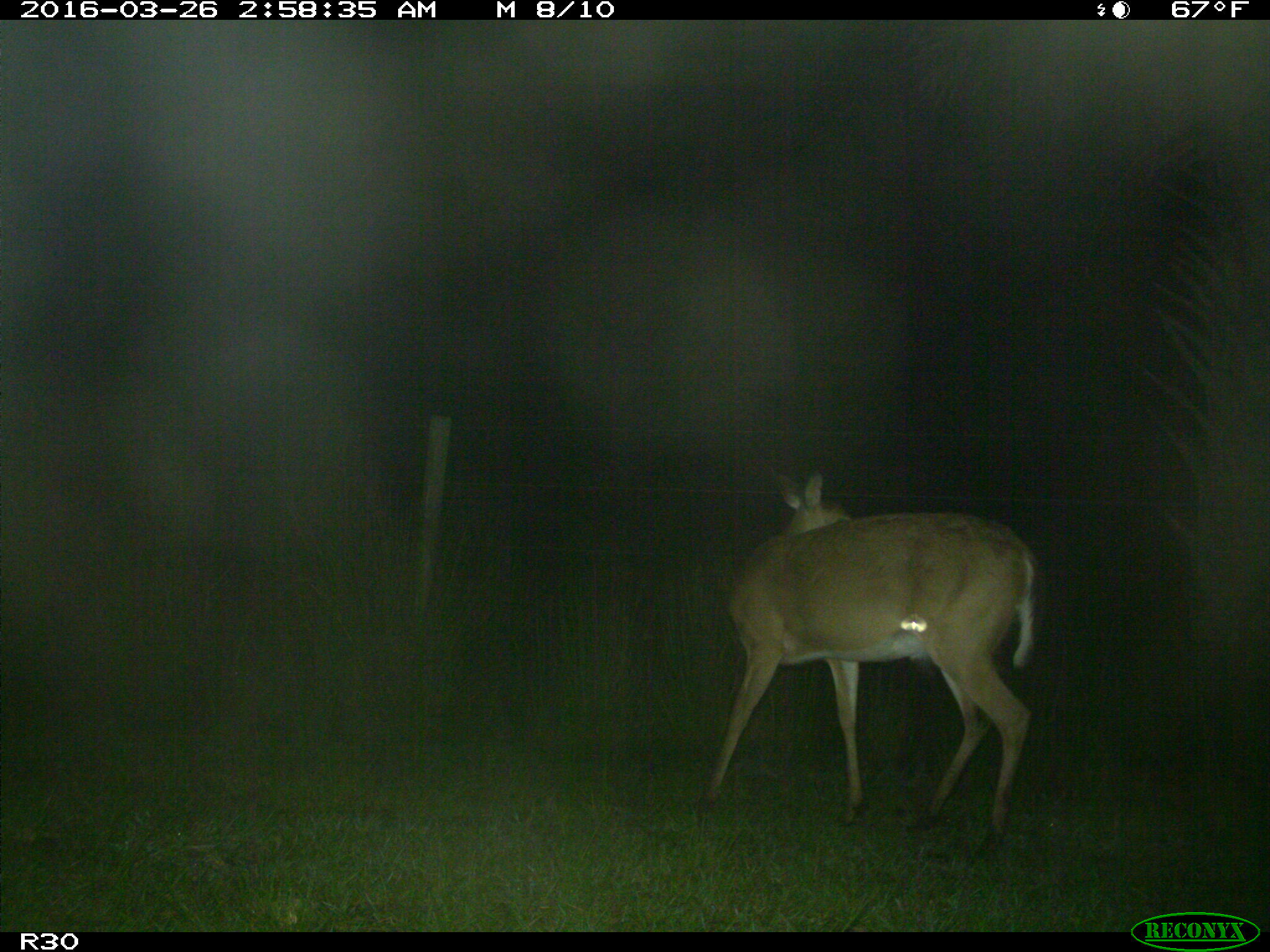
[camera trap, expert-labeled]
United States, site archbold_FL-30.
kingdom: Animalia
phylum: Chordata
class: Mammalia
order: Artiodactyla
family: Cervidae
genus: Odocoileus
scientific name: Odocoileus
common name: deer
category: unidentified deer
Unidentified deer (deer) (Odocoileus).